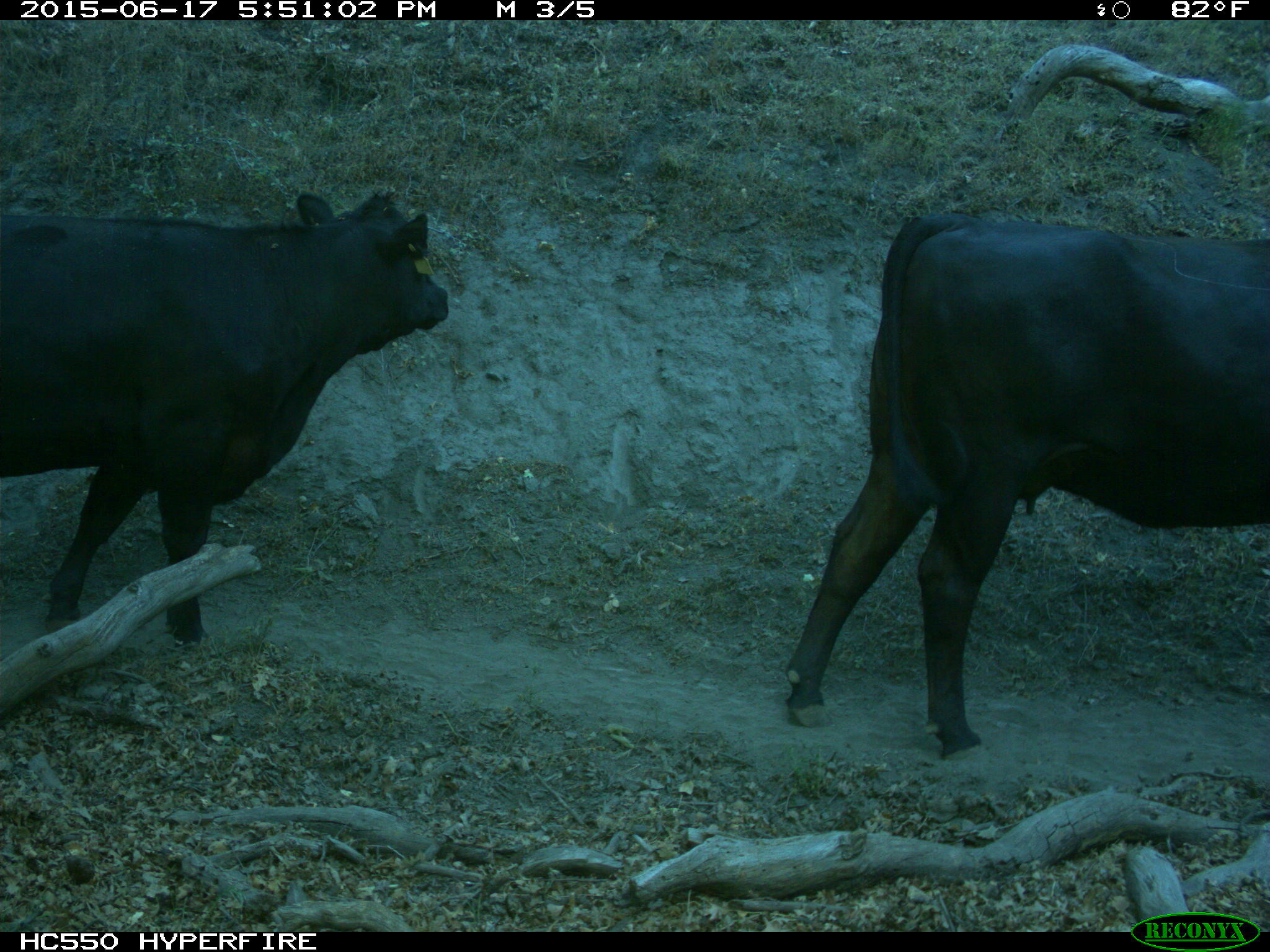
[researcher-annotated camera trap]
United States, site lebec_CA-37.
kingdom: Animalia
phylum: Chordata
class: Mammalia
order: Artiodactyla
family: Bovidae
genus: Bos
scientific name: Bos taurus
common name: domestic cow